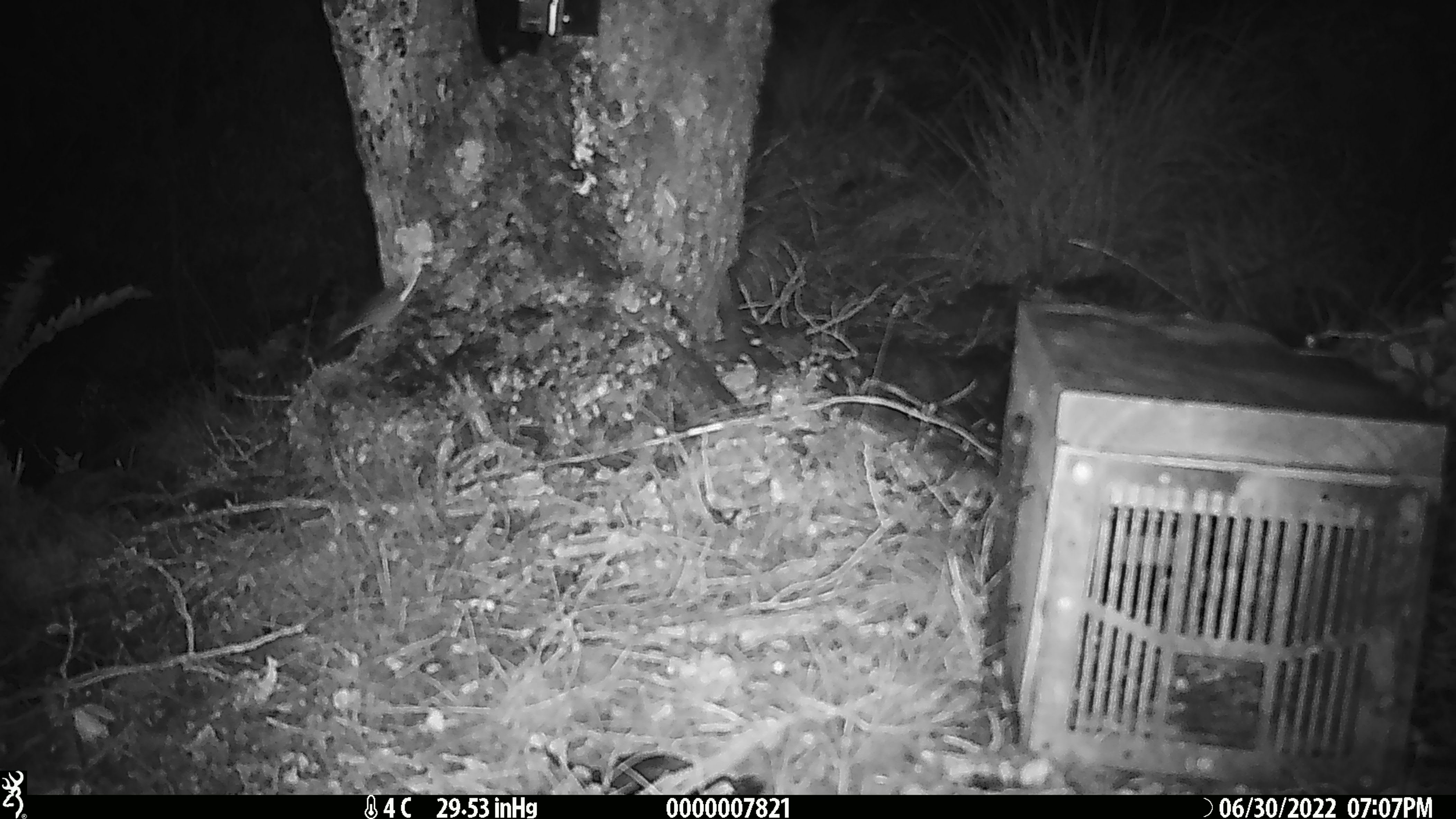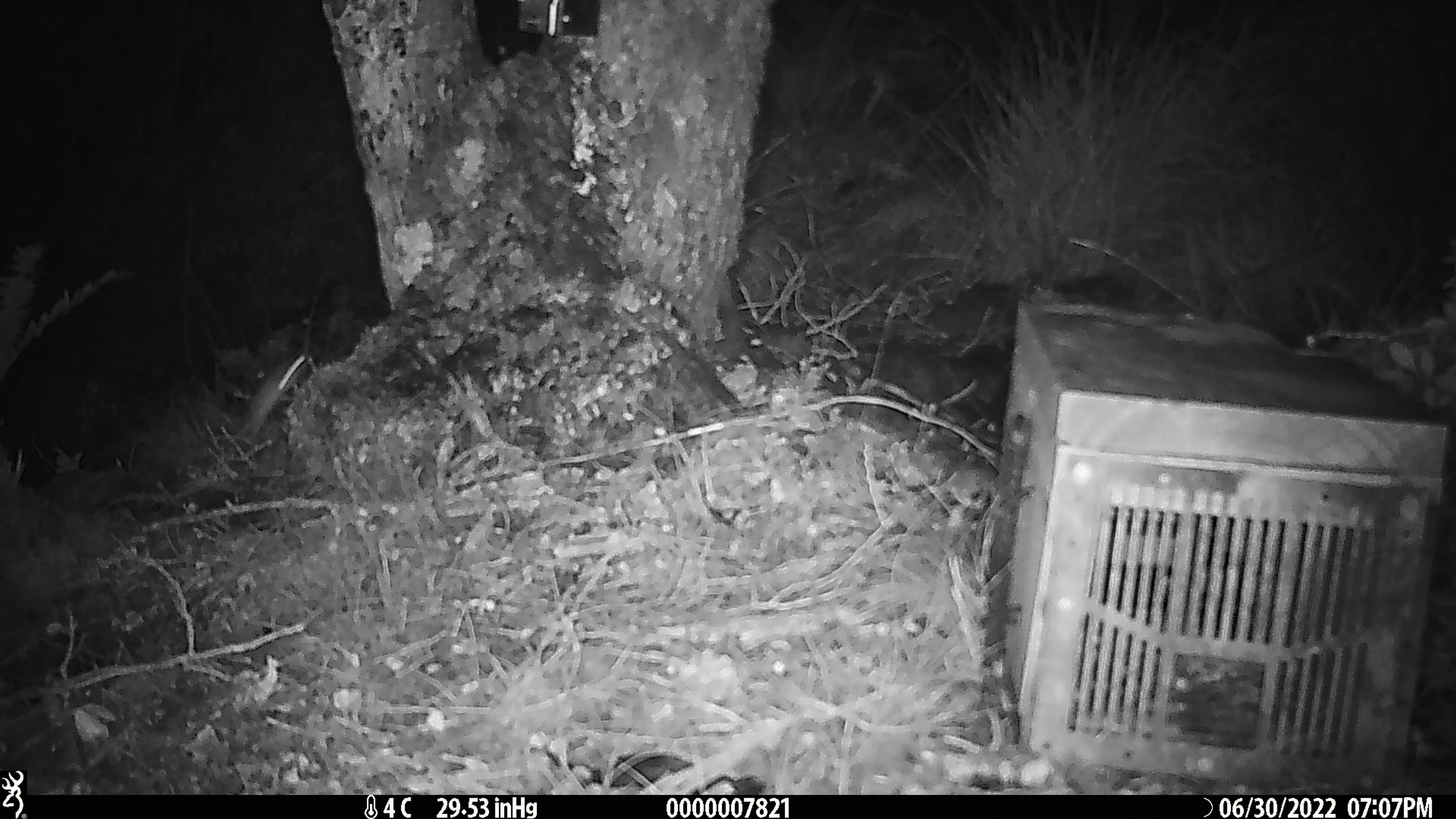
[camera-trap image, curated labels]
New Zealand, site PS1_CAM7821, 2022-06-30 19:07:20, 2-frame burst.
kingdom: Animalia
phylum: Chordata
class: Mammalia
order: Rodentia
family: Muridae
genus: Mus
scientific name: Mus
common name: mouse